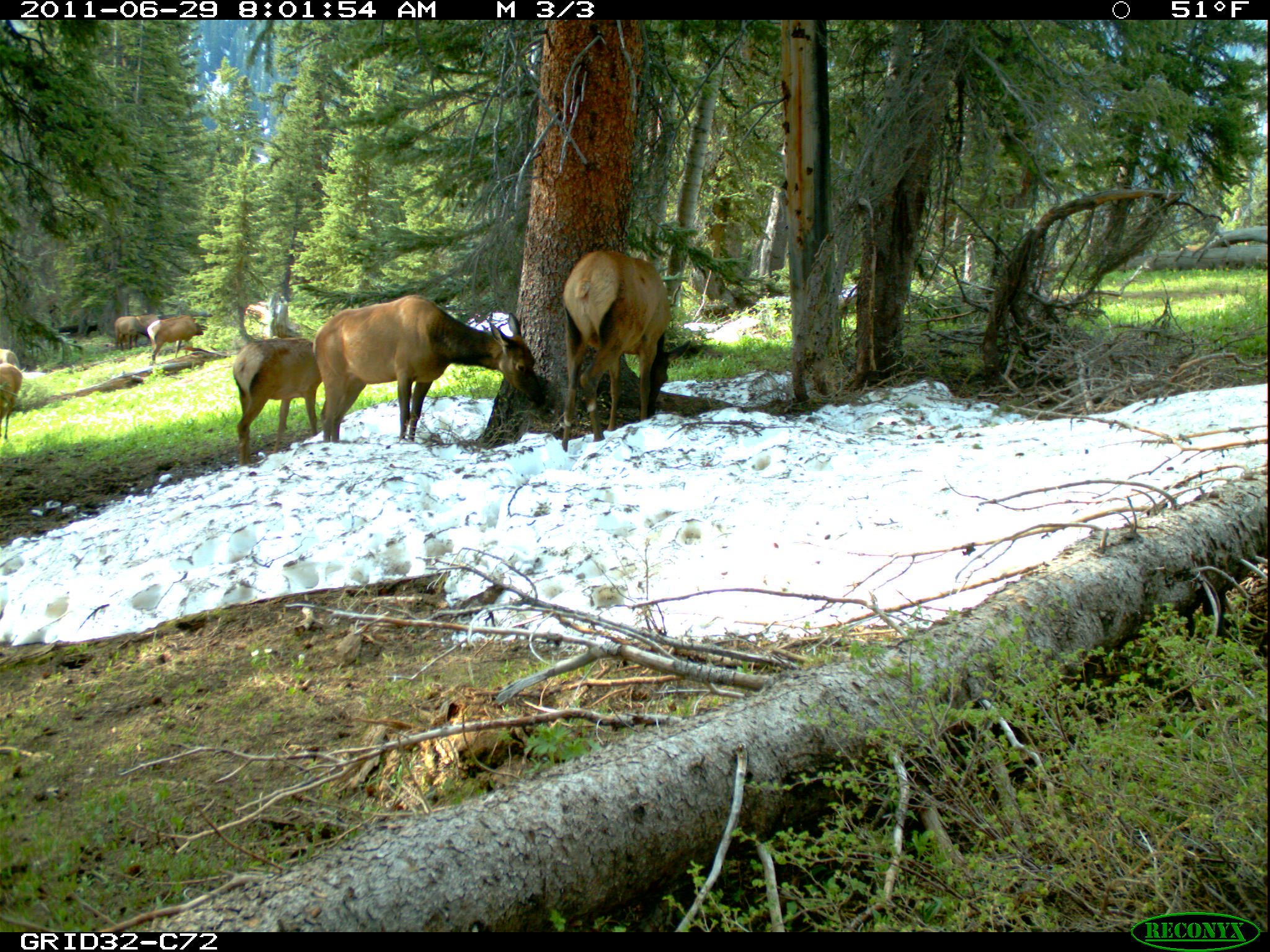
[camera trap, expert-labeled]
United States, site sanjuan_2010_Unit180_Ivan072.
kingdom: Animalia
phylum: Chordata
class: Mammalia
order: Artiodactyla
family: Cervidae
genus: Cervus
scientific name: Cervus elaphus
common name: red deer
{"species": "Cervus elaphus (red deer)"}